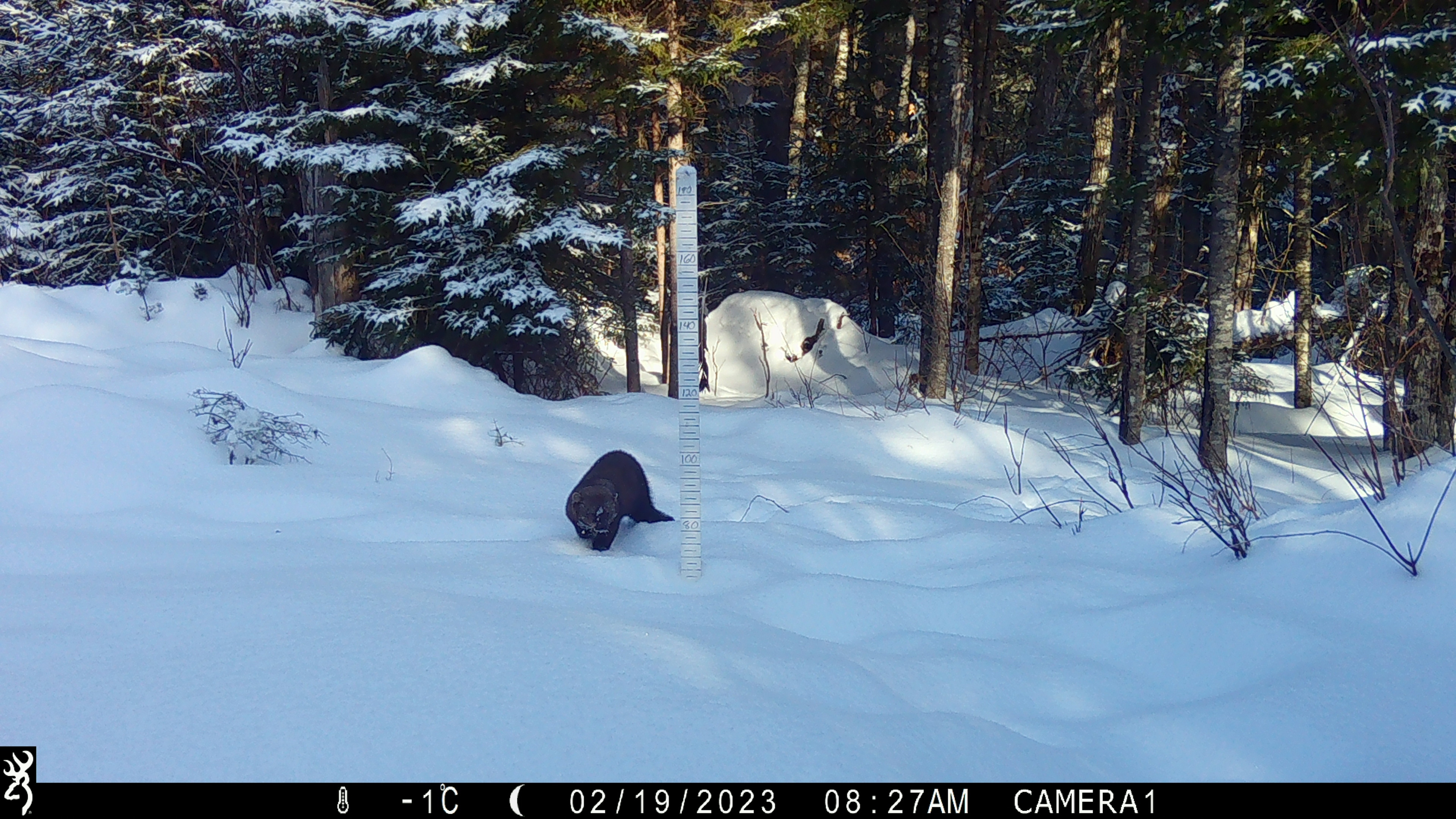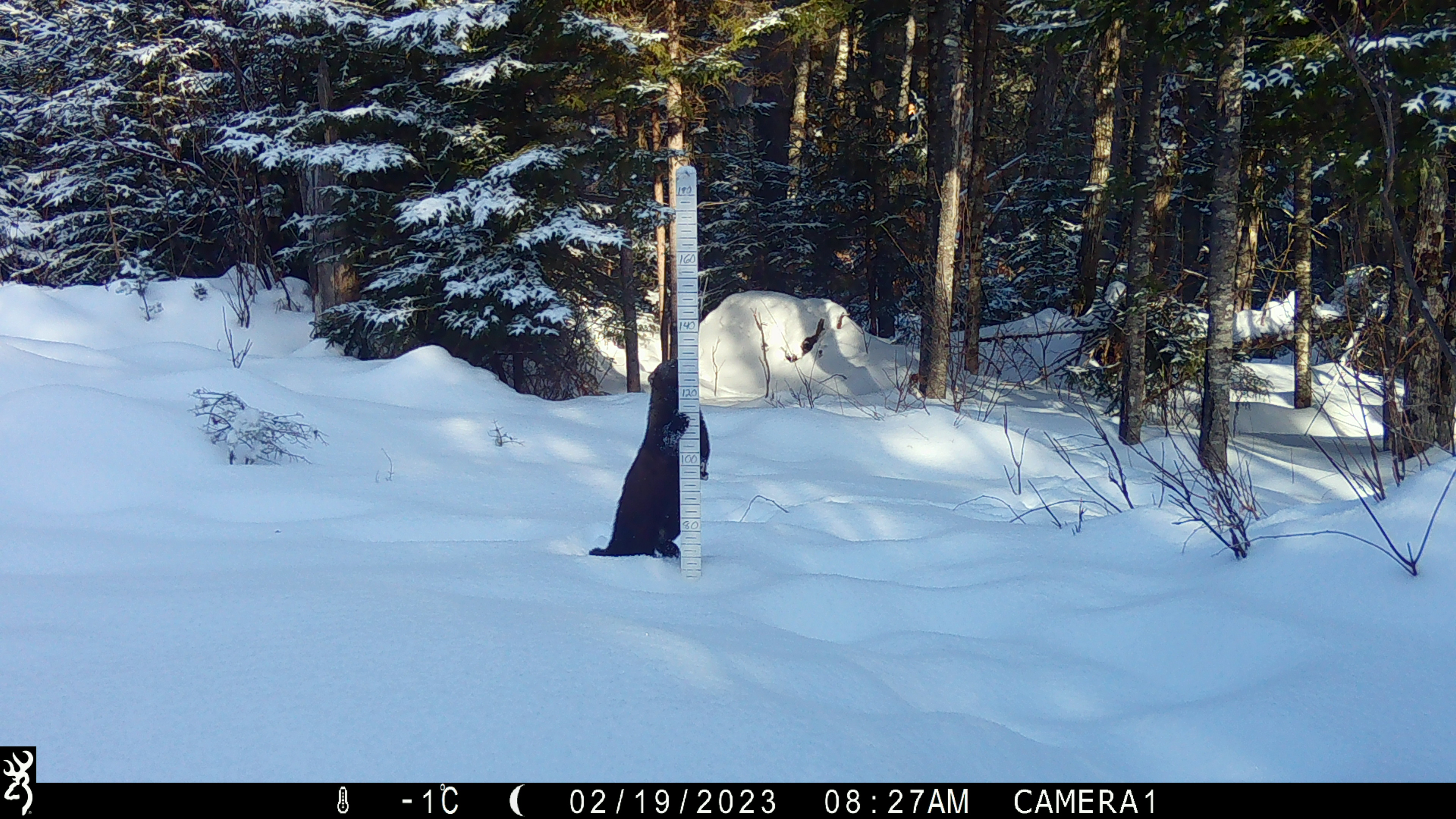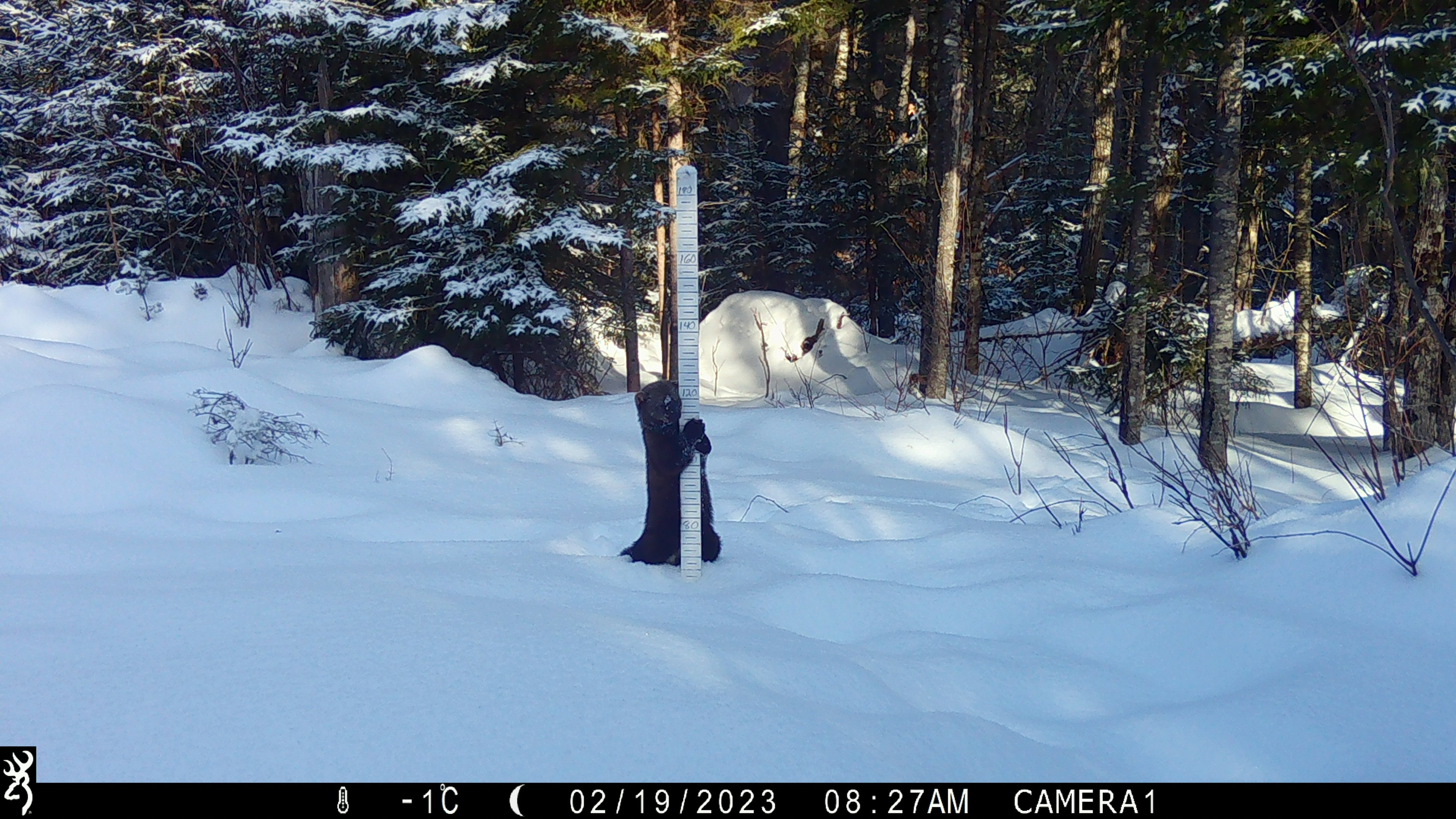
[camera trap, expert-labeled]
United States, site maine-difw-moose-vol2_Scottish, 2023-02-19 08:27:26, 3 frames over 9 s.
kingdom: Animalia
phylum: Chordata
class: Mammalia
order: Carnivora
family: Mustelidae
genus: Pekania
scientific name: Pekania pennanti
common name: fisher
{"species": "fisher (Pekania pennanti)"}